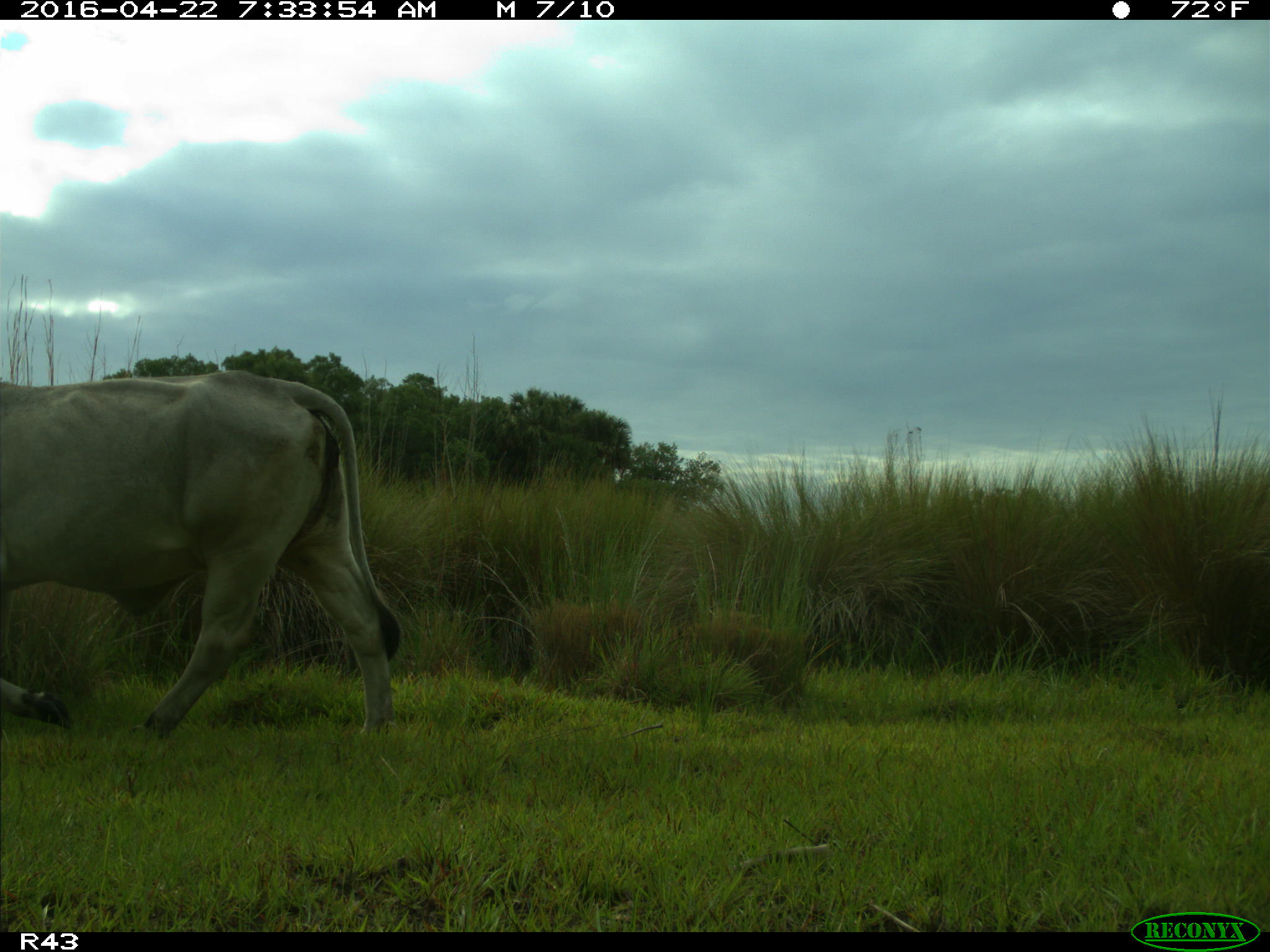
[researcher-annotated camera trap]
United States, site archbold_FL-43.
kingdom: Animalia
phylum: Chordata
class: Mammalia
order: Artiodactyla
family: Bovidae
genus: Bos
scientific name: Bos taurus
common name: domestic cow